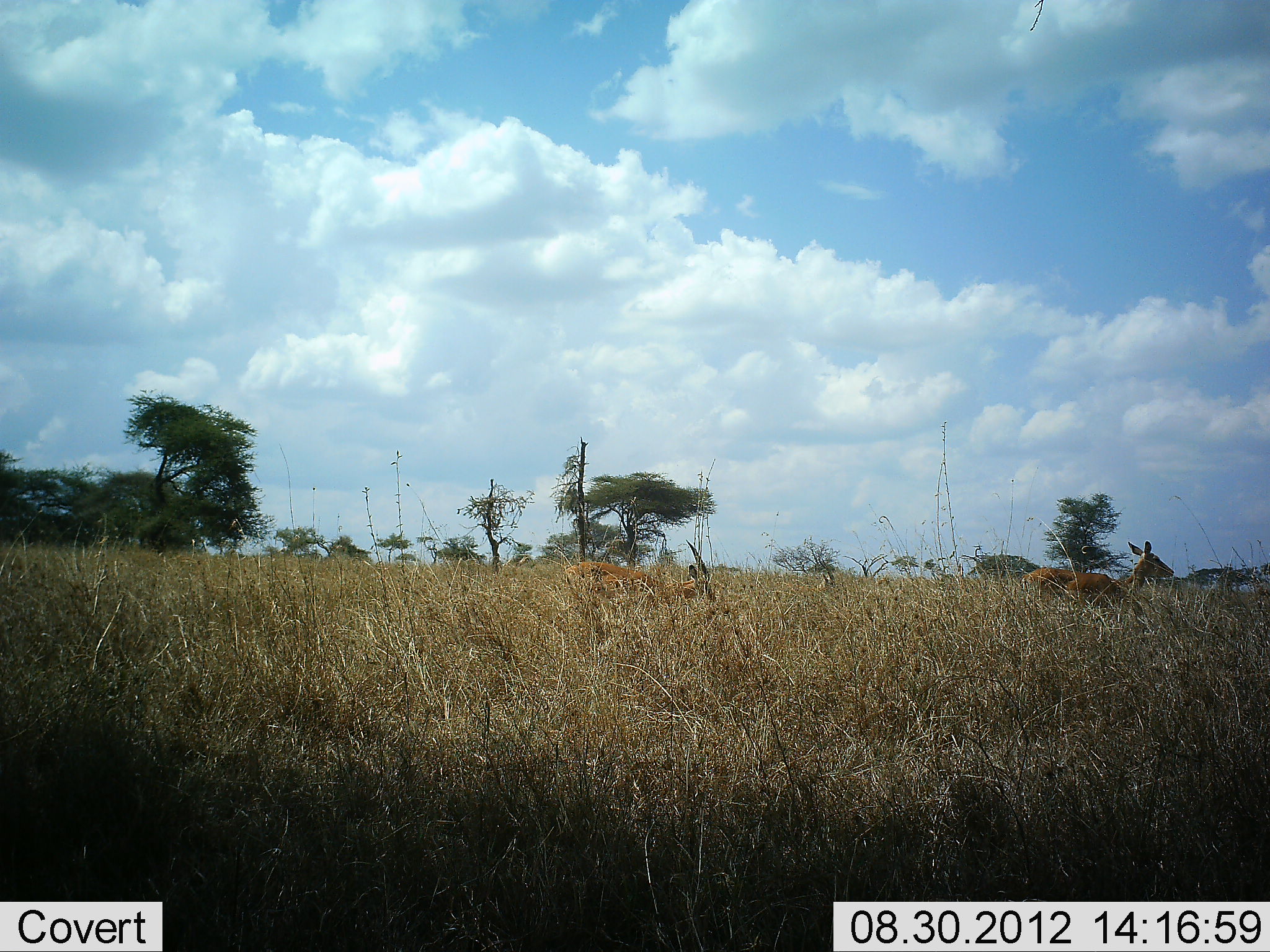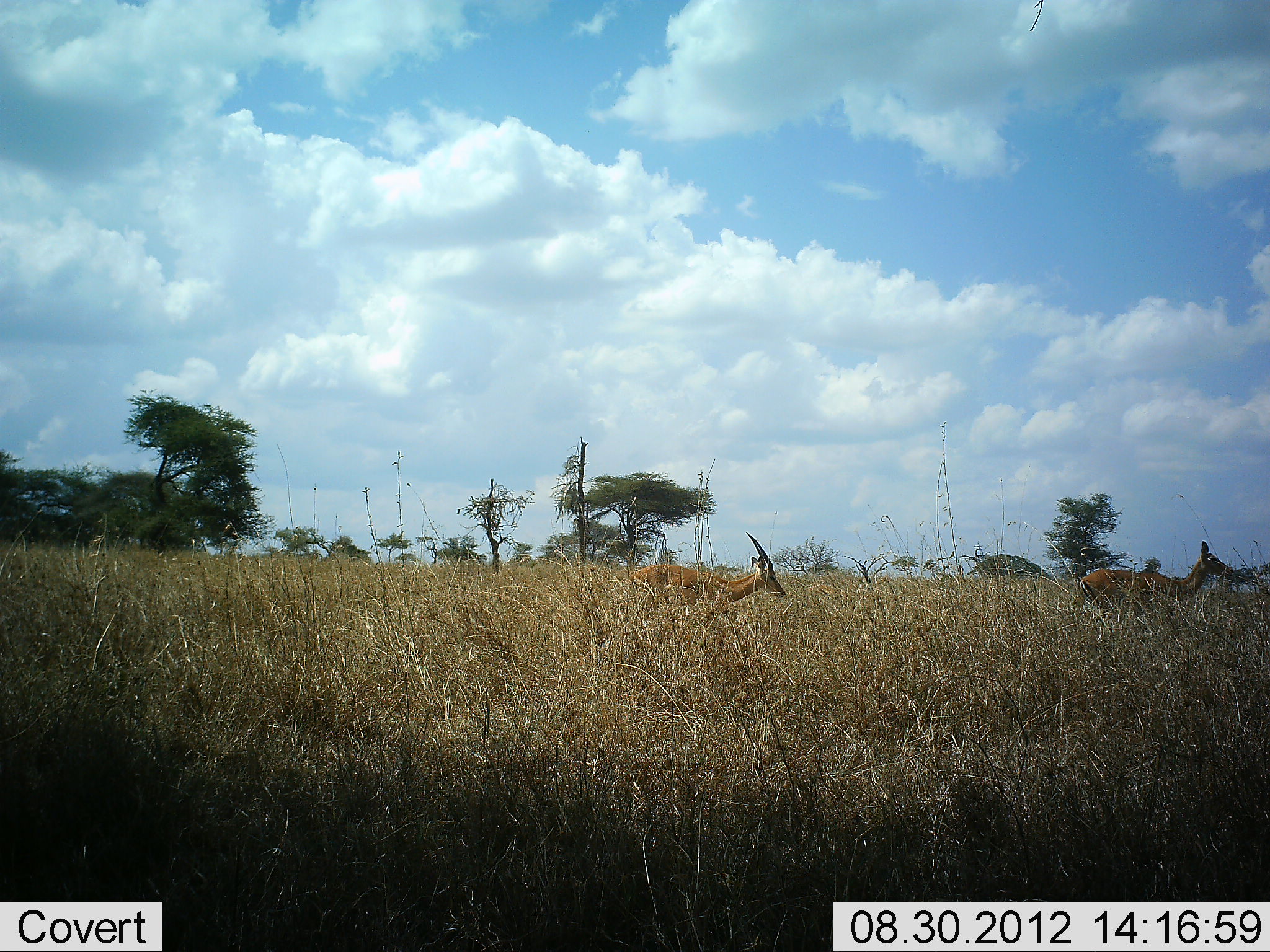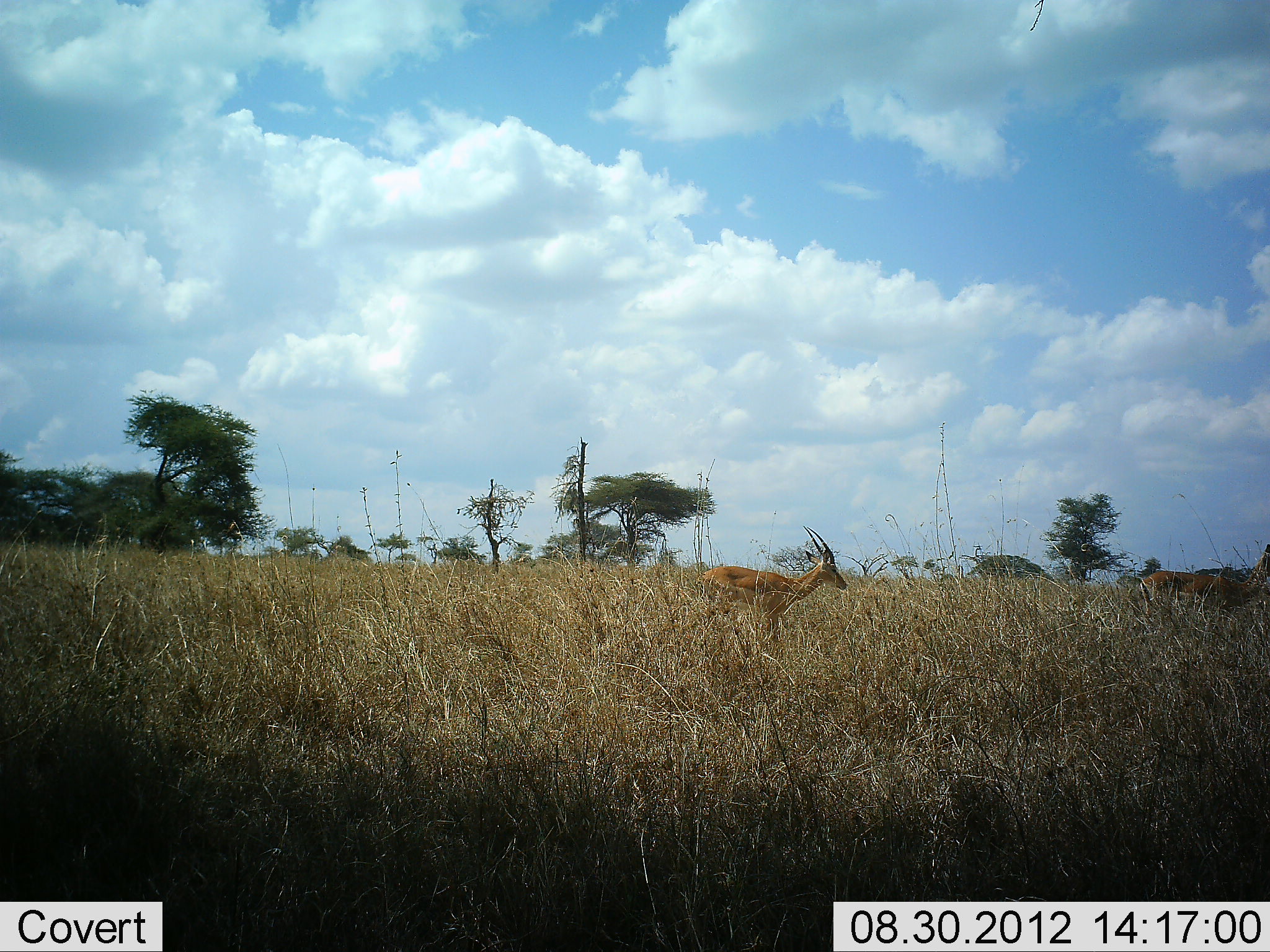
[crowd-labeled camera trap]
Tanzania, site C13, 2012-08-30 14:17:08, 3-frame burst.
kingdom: Animalia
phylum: Chordata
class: Mammalia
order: Artiodactyla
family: Bovidae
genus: Nanger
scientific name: Nanger granti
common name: grant's gazelle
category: gazellegrants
Gazellegrants (grant's gazelle) (Nanger granti), count 2. Behavior (volunteer vote fractions): standing 0%, resting 0%, moving 100%, interacting 0%. Young present (vote fraction): 0%. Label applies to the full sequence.